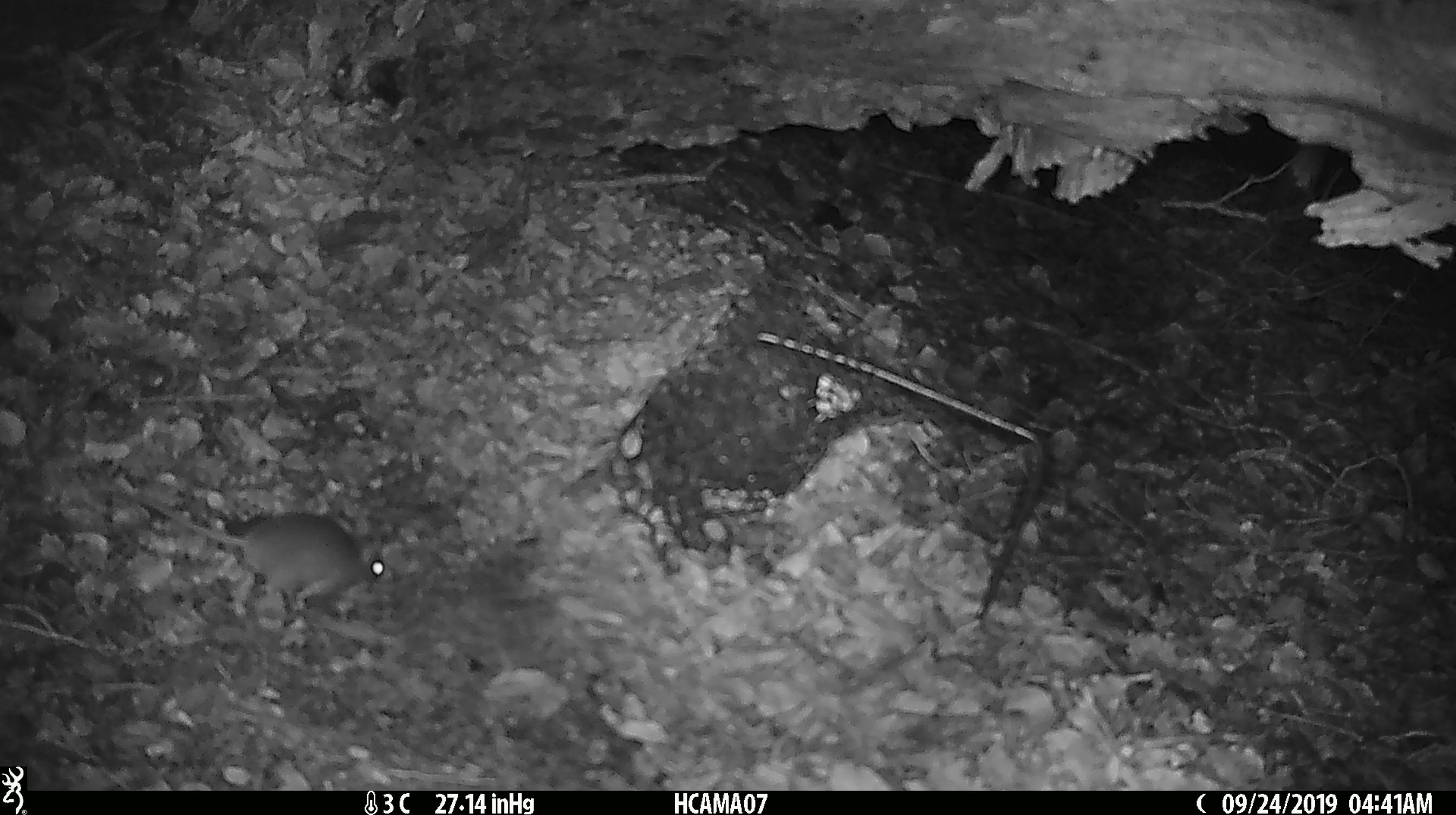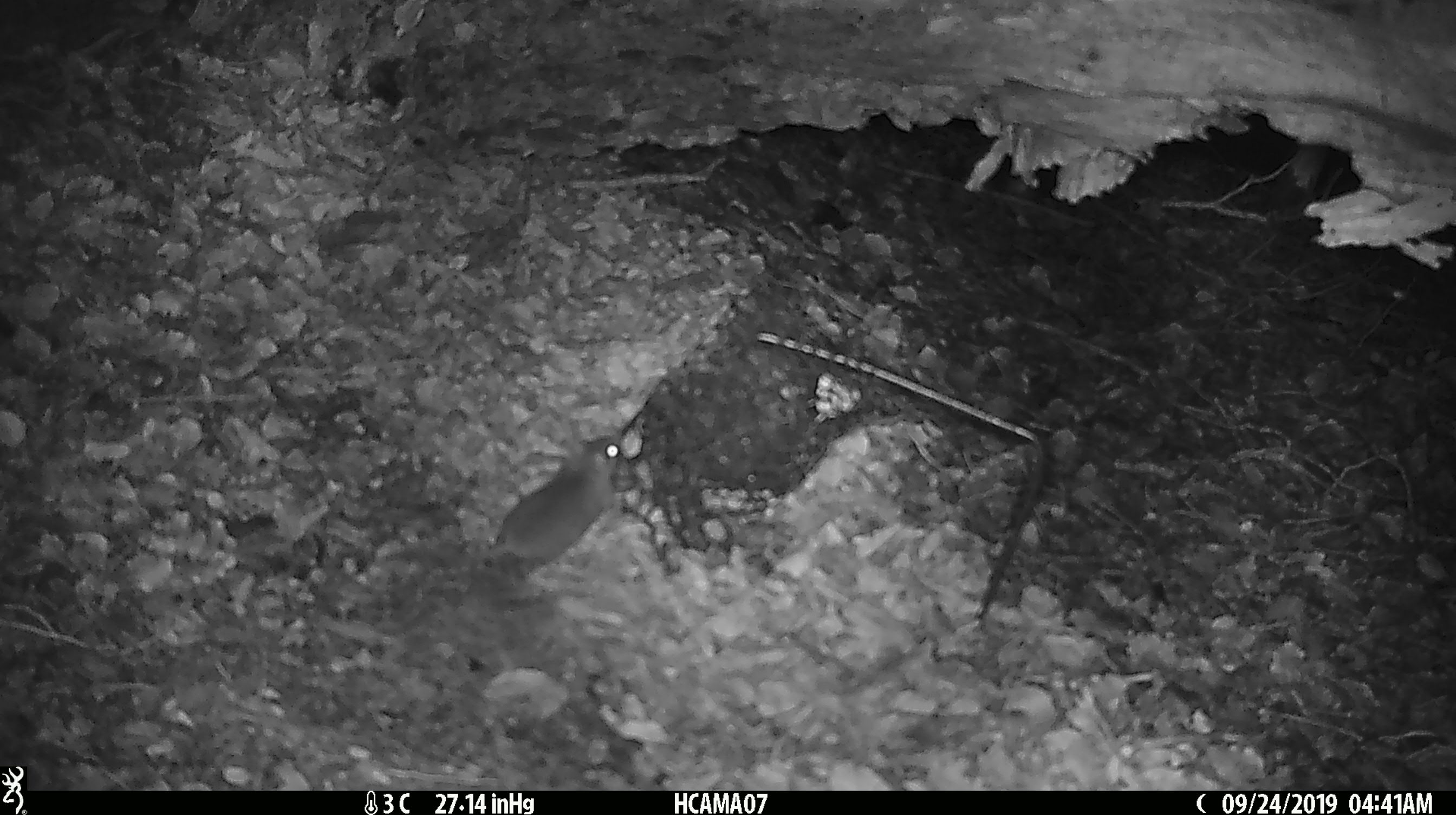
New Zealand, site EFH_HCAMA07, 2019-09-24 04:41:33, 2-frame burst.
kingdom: Animalia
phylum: Chordata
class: Mammalia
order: Rodentia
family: Muridae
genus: Mus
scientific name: Mus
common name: mouse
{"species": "mouse (Mus)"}